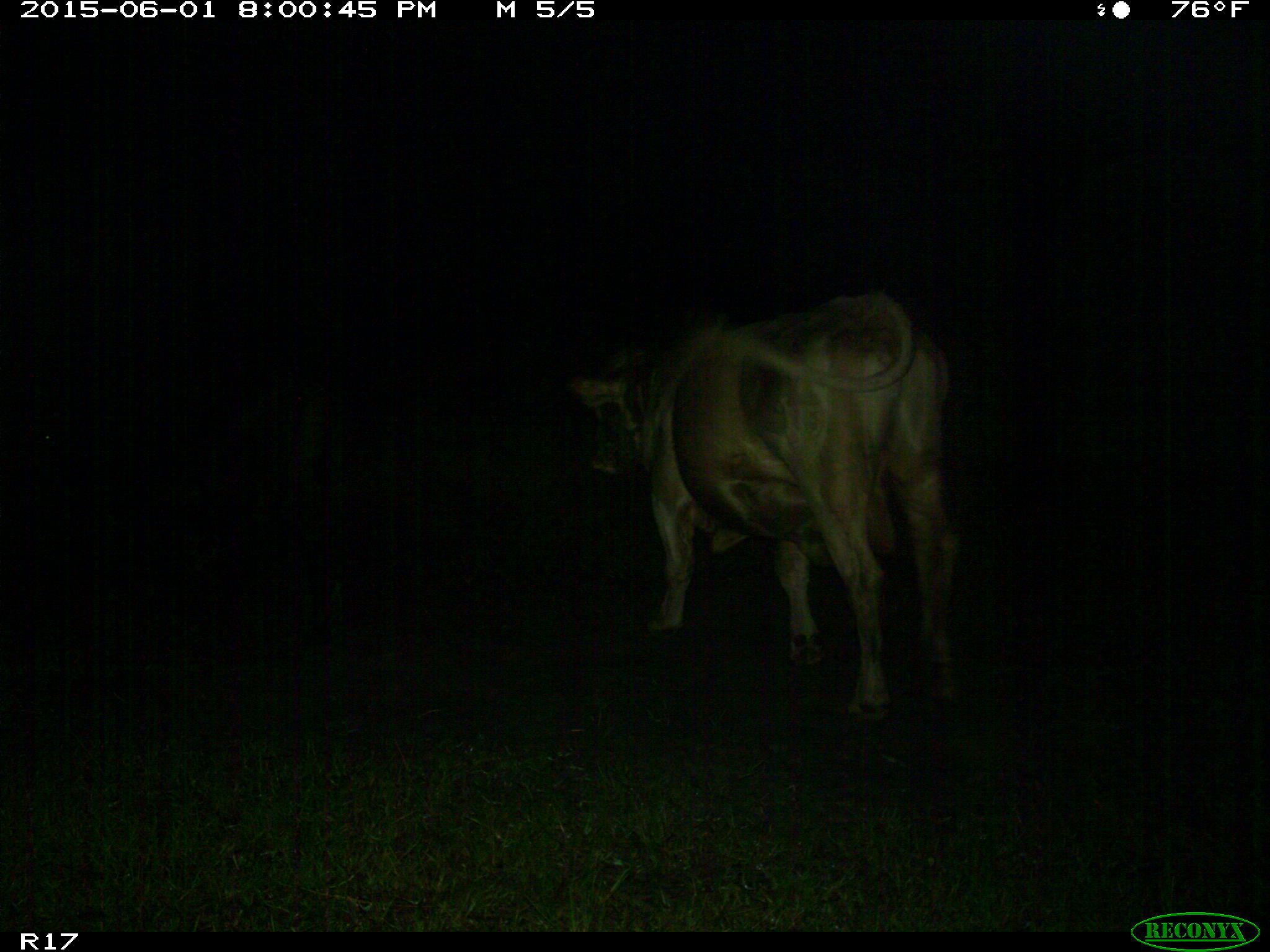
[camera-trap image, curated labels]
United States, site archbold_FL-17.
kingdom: Animalia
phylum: Chordata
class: Mammalia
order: Artiodactyla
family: Bovidae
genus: Bos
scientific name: Bos taurus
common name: domestic cow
Bos taurus (domestic cow).